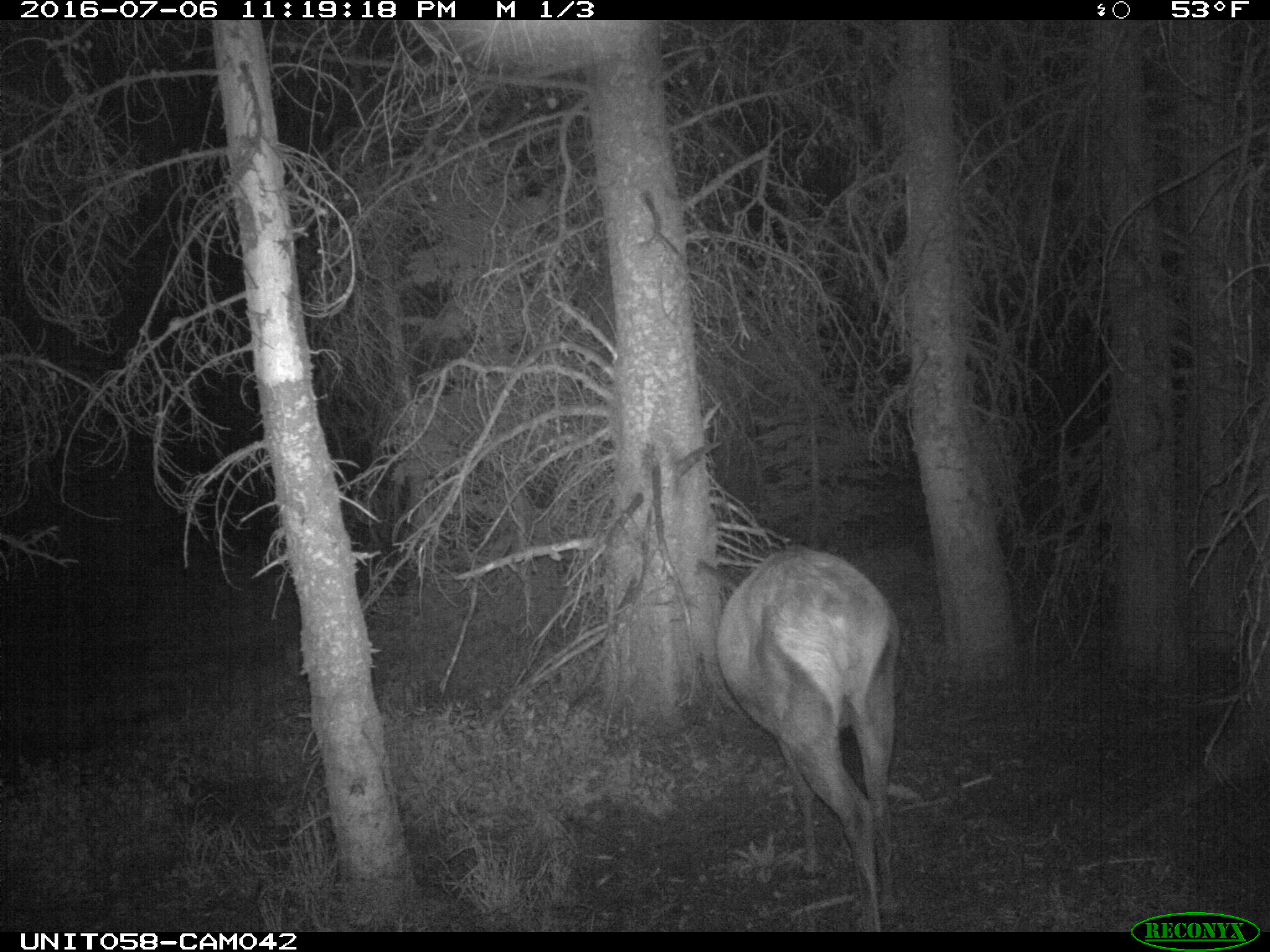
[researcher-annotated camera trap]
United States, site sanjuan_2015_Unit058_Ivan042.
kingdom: Animalia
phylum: Chordata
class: Mammalia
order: Artiodactyla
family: Cervidae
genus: Cervus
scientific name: Cervus elaphus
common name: red deer